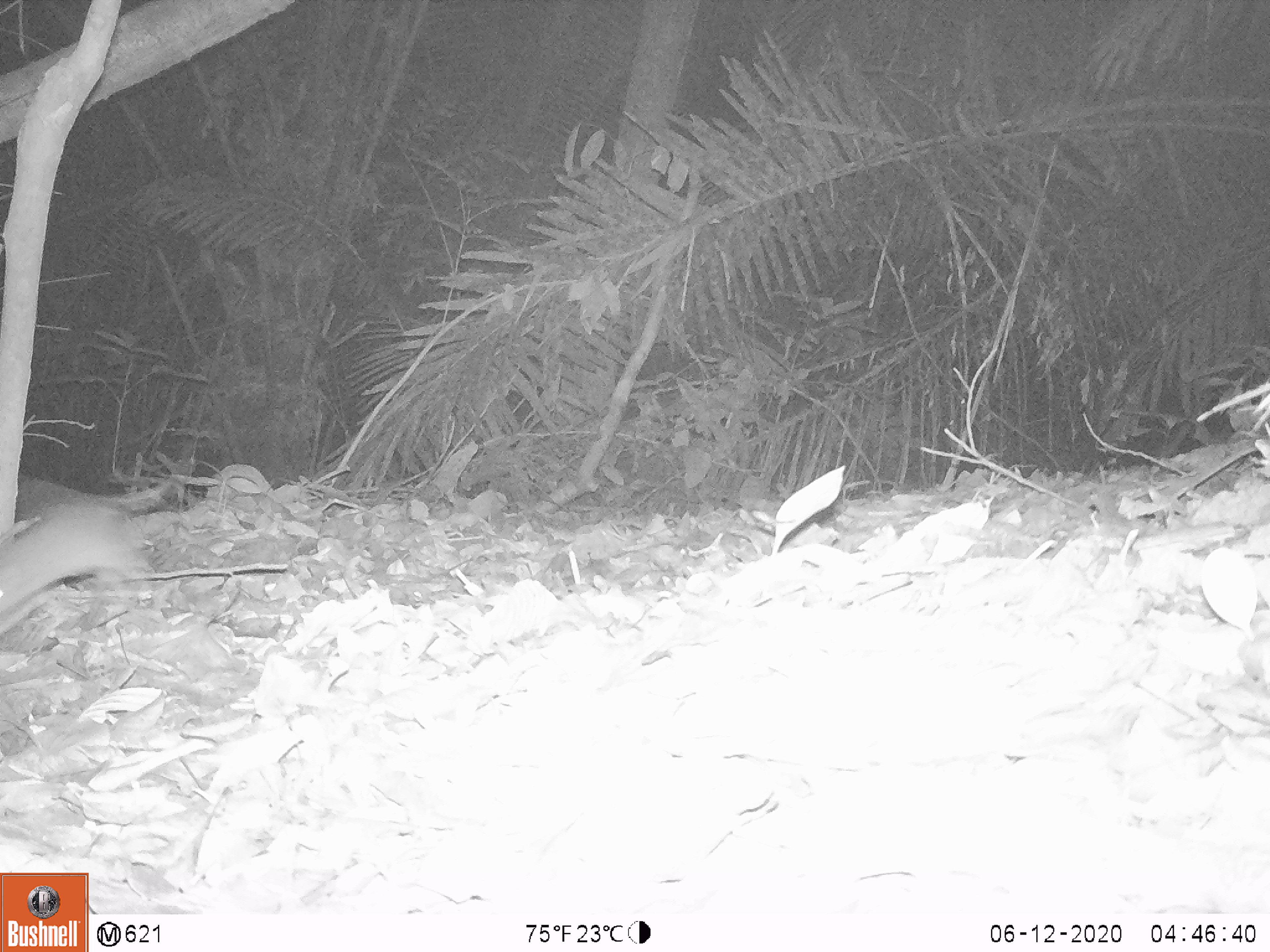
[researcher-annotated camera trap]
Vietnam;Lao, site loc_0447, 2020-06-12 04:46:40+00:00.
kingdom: Animalia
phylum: Chordata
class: Mammalia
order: Rodentia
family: Muridae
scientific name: Muridae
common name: old-world mice and rats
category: unidentified murid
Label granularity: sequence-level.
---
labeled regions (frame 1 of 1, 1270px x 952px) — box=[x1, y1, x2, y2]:
unidentified murid: box=[0, 473, 147, 632]